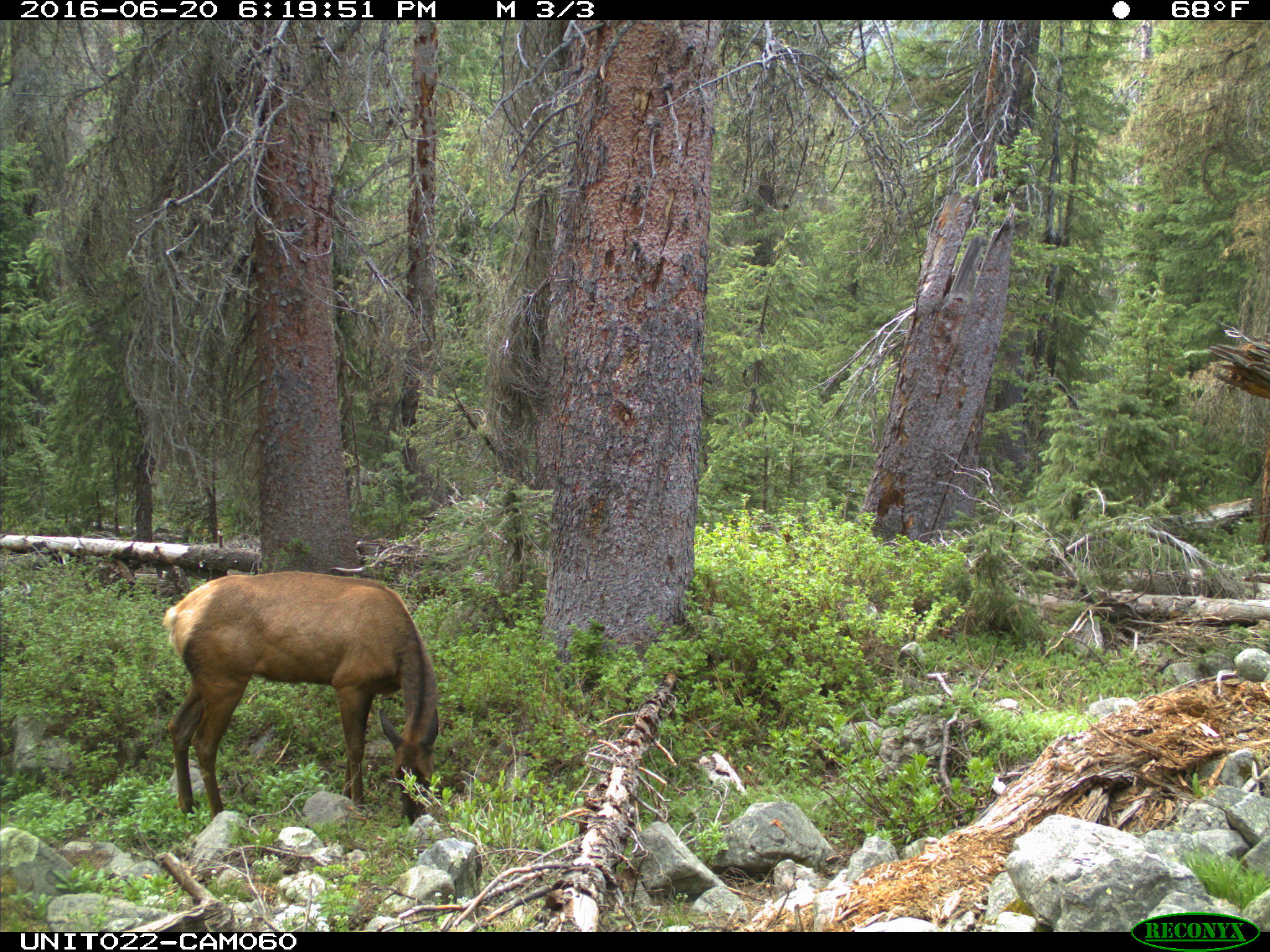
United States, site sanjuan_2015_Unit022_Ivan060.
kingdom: Animalia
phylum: Chordata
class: Mammalia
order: Artiodactyla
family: Cervidae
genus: Cervus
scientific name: Cervus elaphus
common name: red deer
Cervus elaphus (red deer).